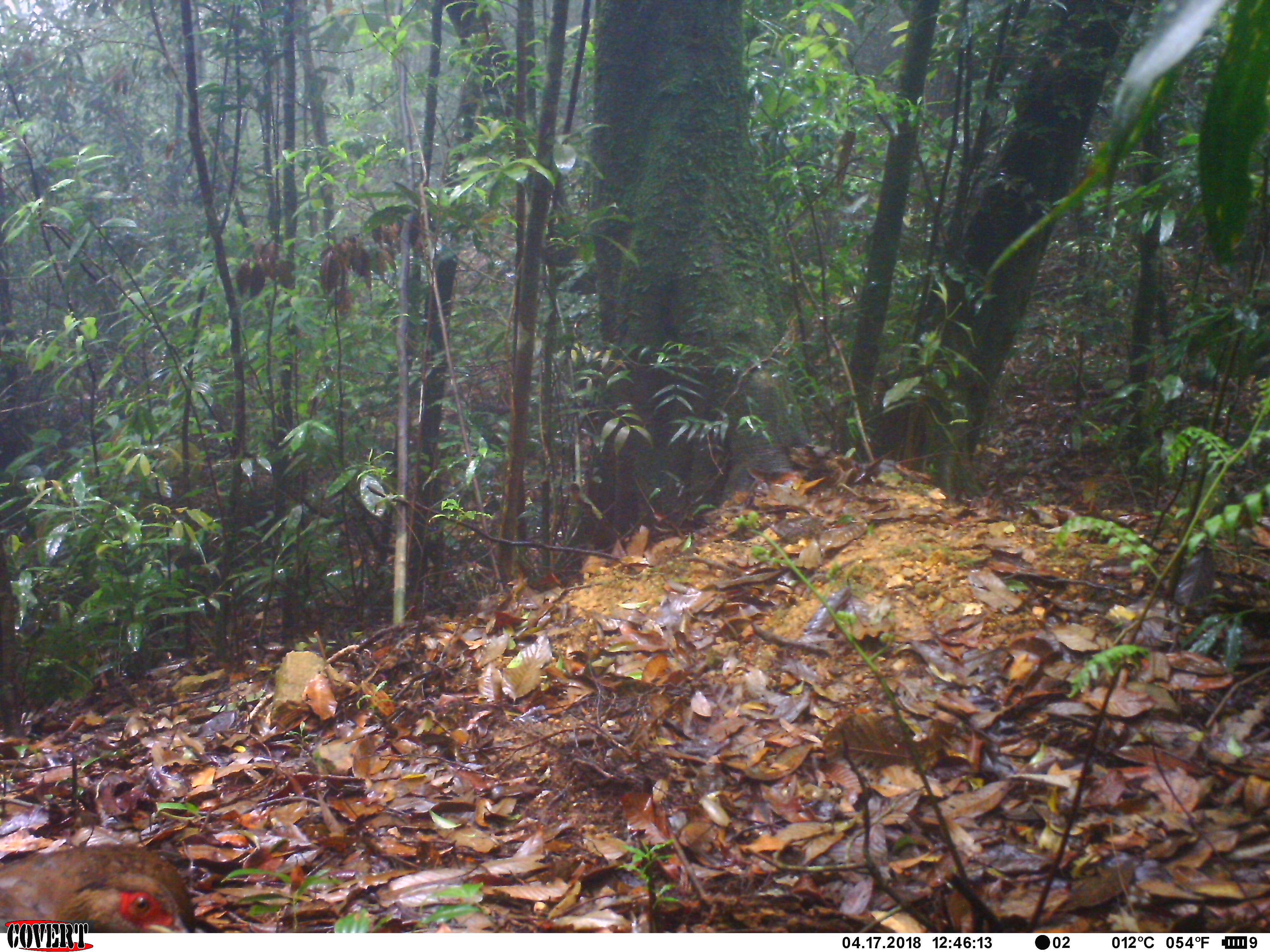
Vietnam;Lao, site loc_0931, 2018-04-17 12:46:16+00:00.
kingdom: Animalia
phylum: Chordata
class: Aves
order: Galliformes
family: Phasianidae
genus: Lophura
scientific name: Lophura nycthemera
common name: silver pheasant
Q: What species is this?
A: Silver pheasant (Lophura nycthemera).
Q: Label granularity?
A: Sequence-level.